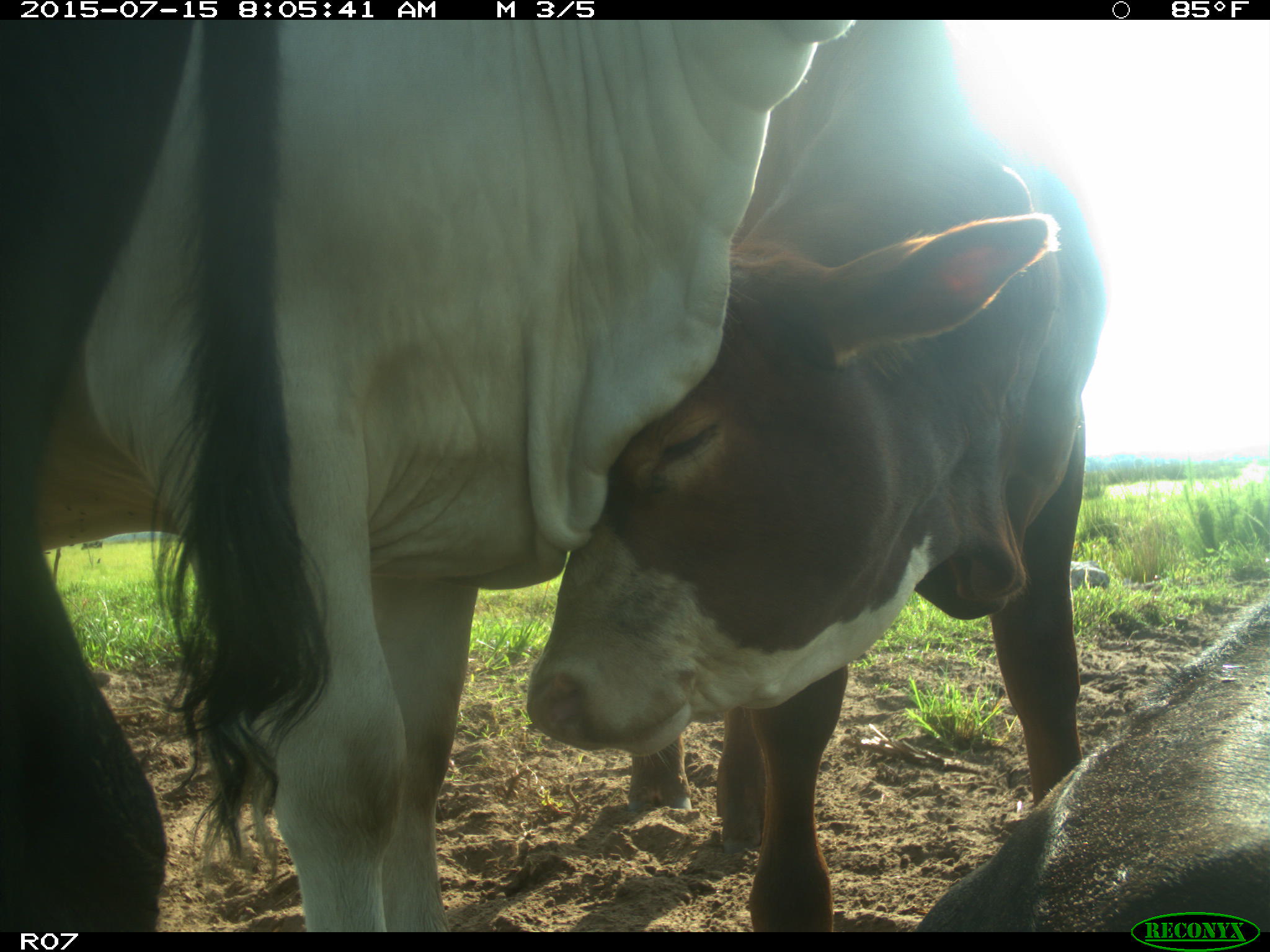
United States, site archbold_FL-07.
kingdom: Animalia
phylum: Chordata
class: Mammalia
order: Artiodactyla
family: Bovidae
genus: Bos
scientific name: Bos taurus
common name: domestic cow